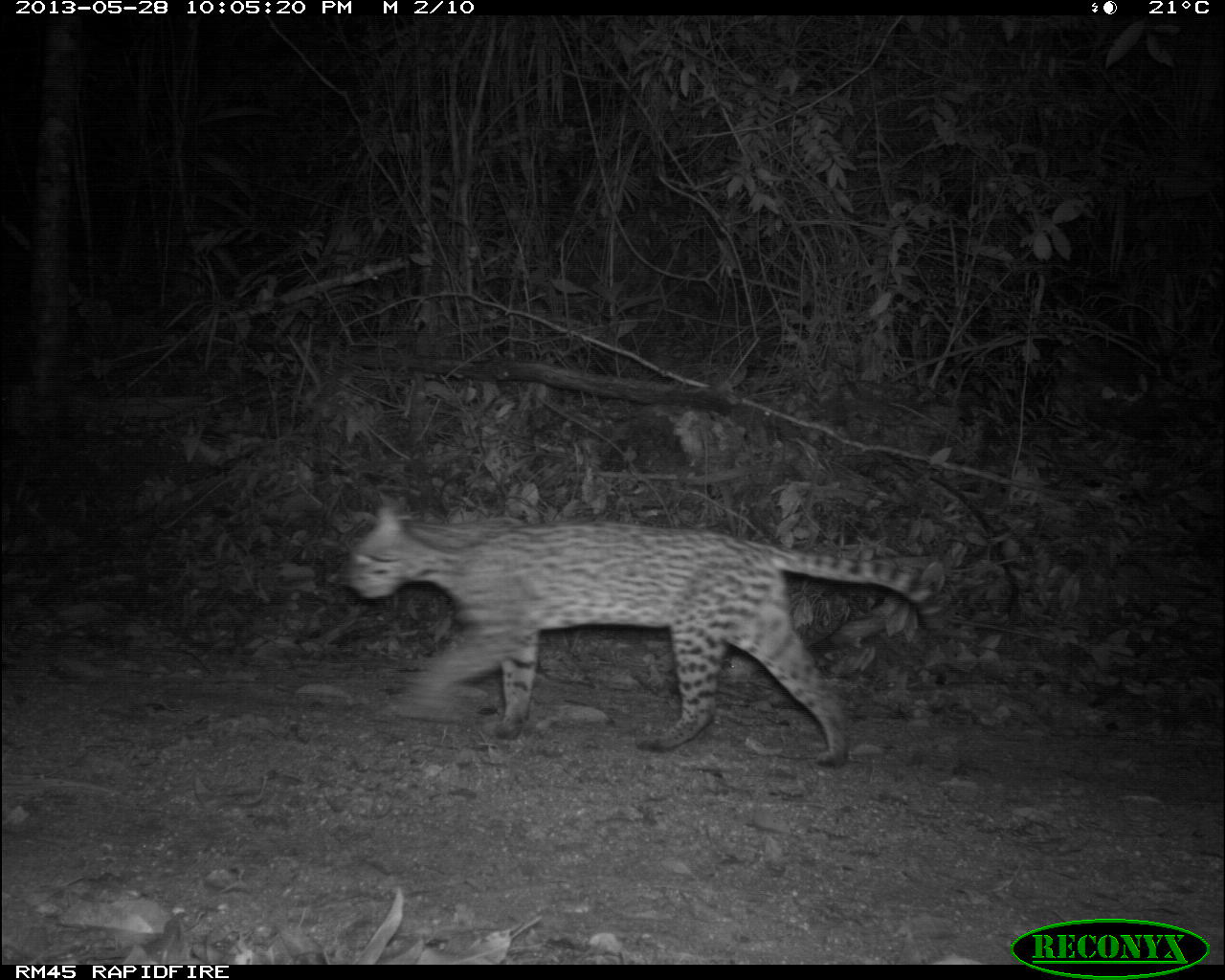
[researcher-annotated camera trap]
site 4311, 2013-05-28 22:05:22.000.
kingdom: Animalia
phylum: Chordata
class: Mammalia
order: Carnivora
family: Felidae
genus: Leopardus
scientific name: Leopardus pardalis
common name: ocelot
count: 1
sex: female